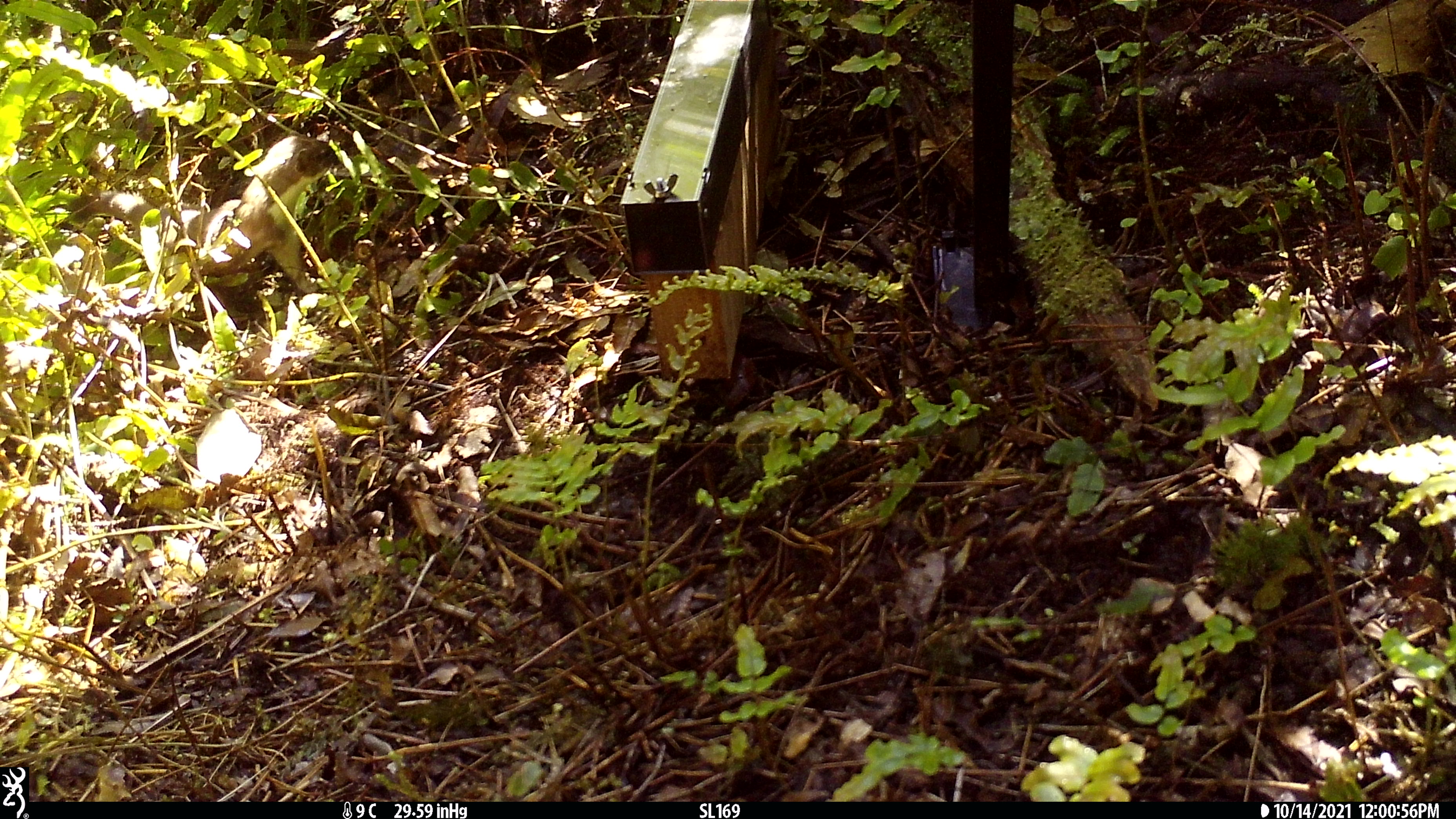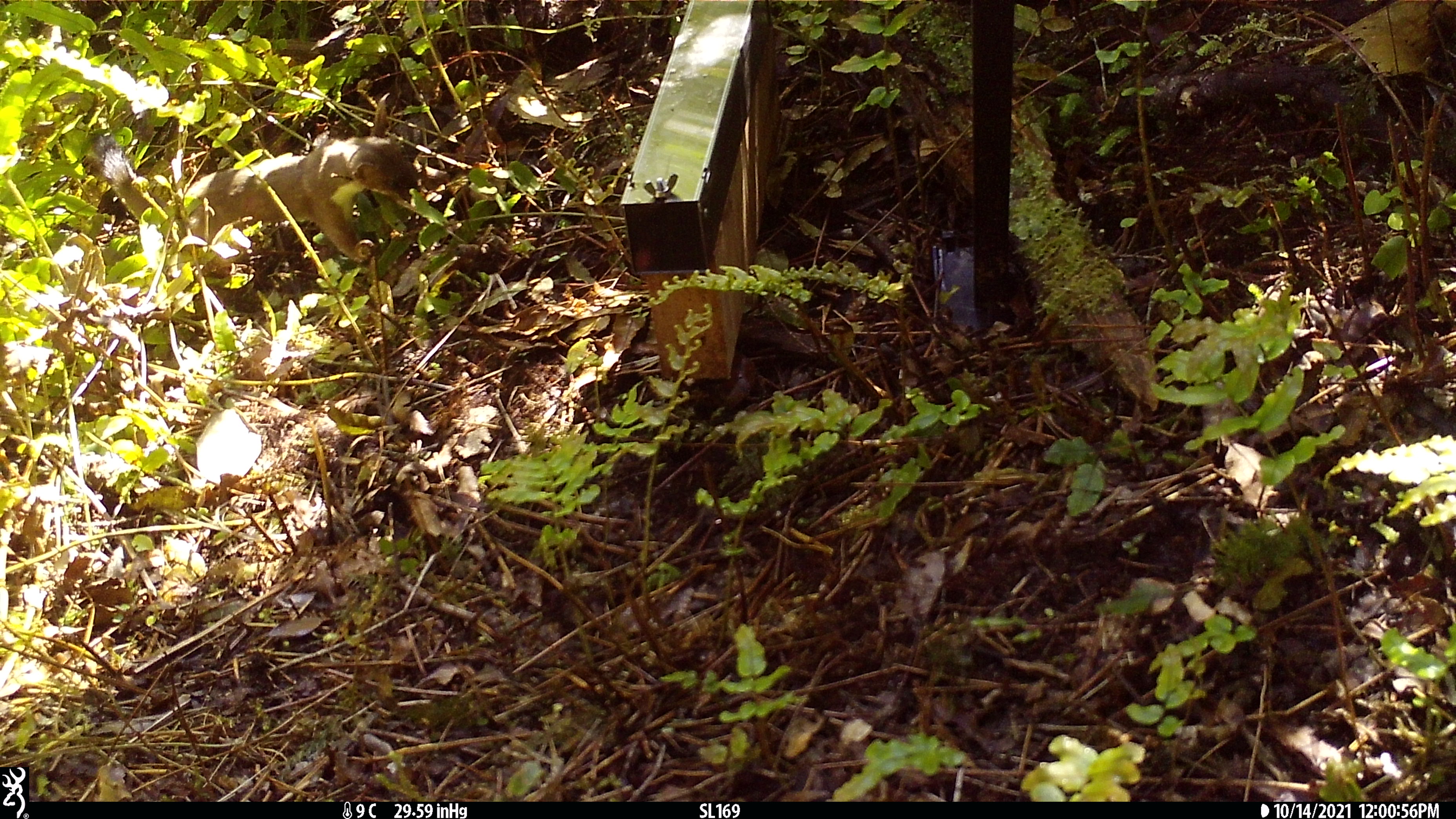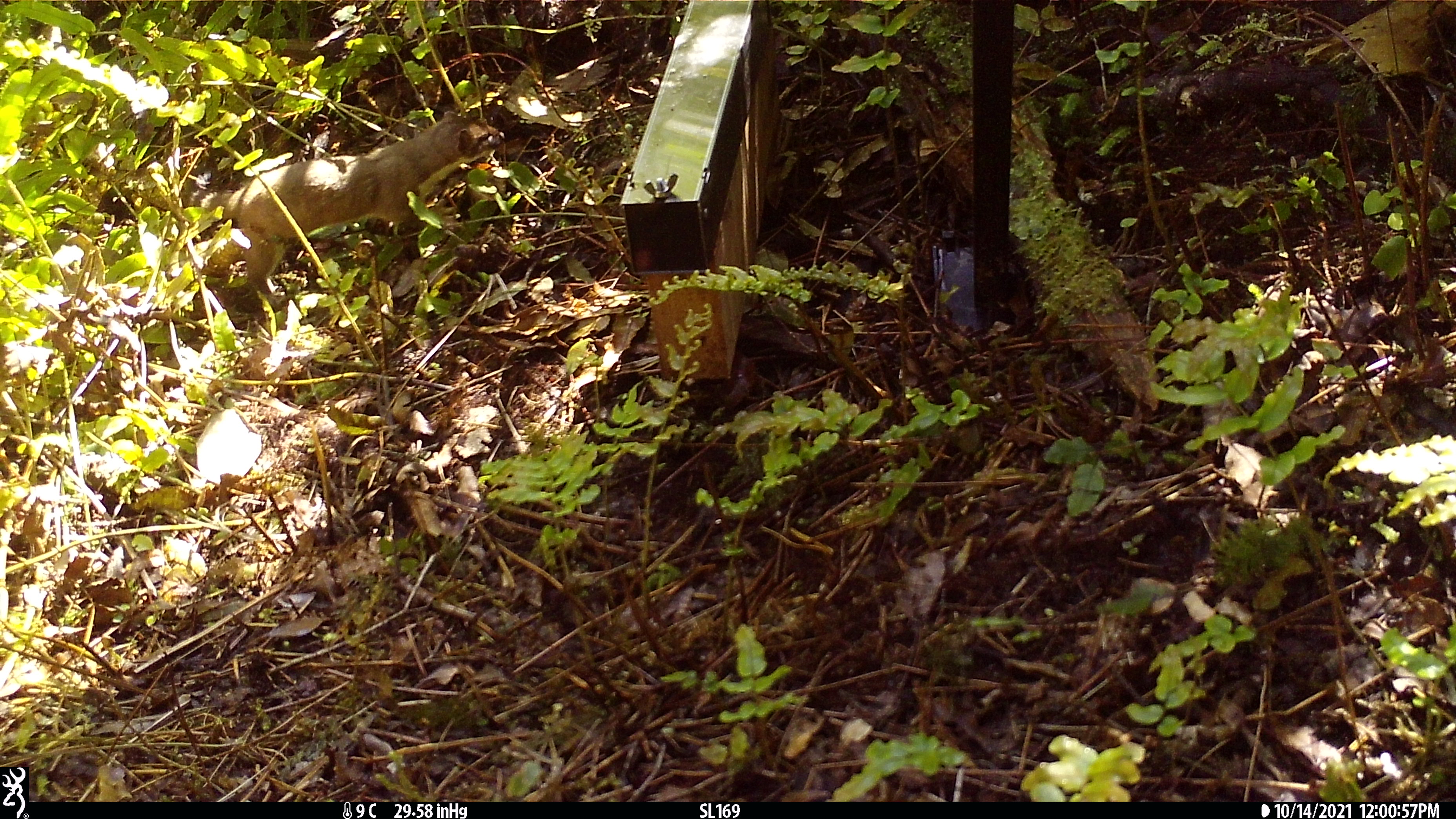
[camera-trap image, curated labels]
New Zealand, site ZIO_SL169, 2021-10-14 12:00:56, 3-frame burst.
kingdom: Animalia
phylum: Chordata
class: Mammalia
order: Carnivora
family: Mustelidae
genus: Mustela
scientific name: Mustela erminea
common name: stoat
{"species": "stoat (Mustela erminea)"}